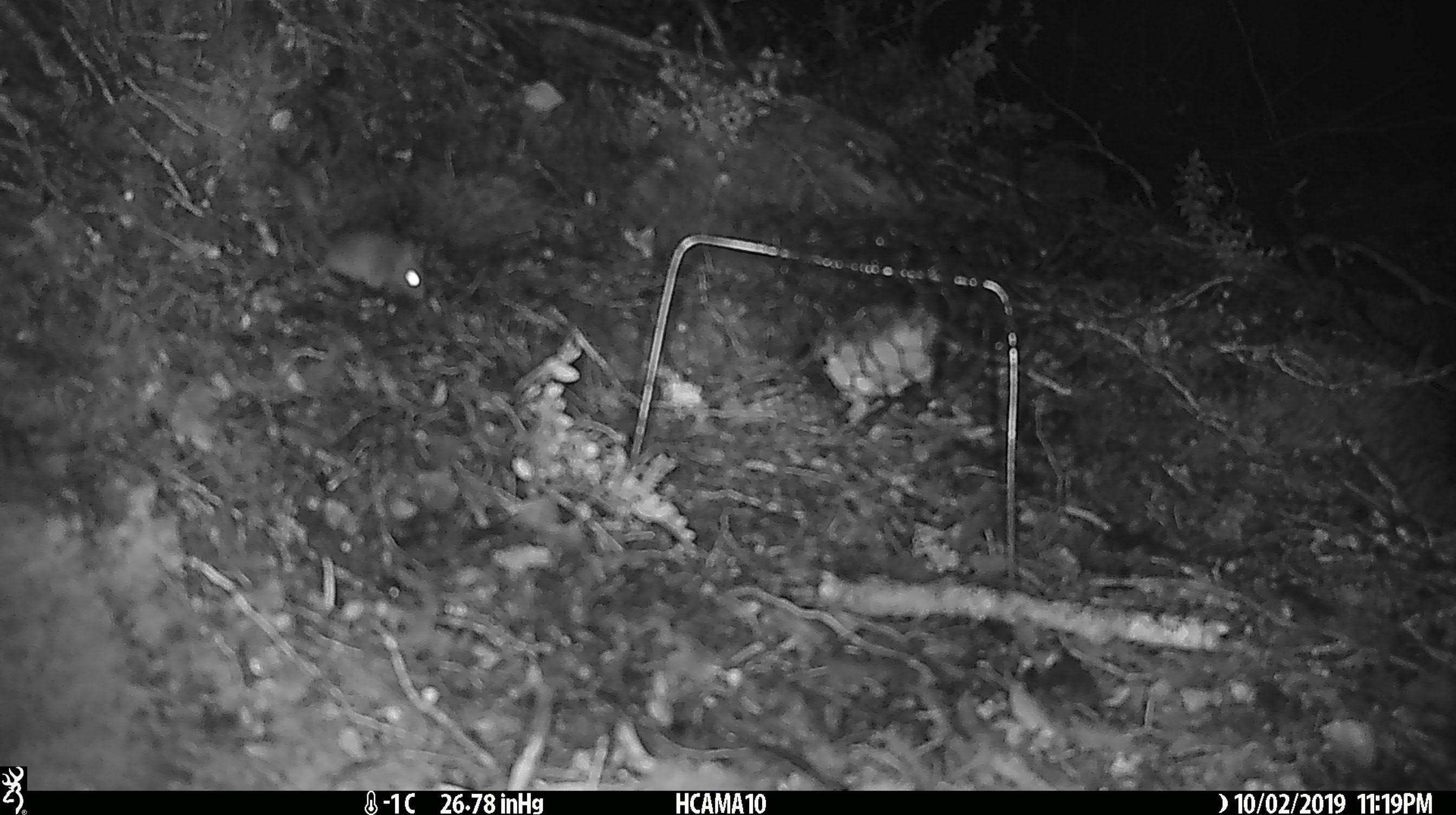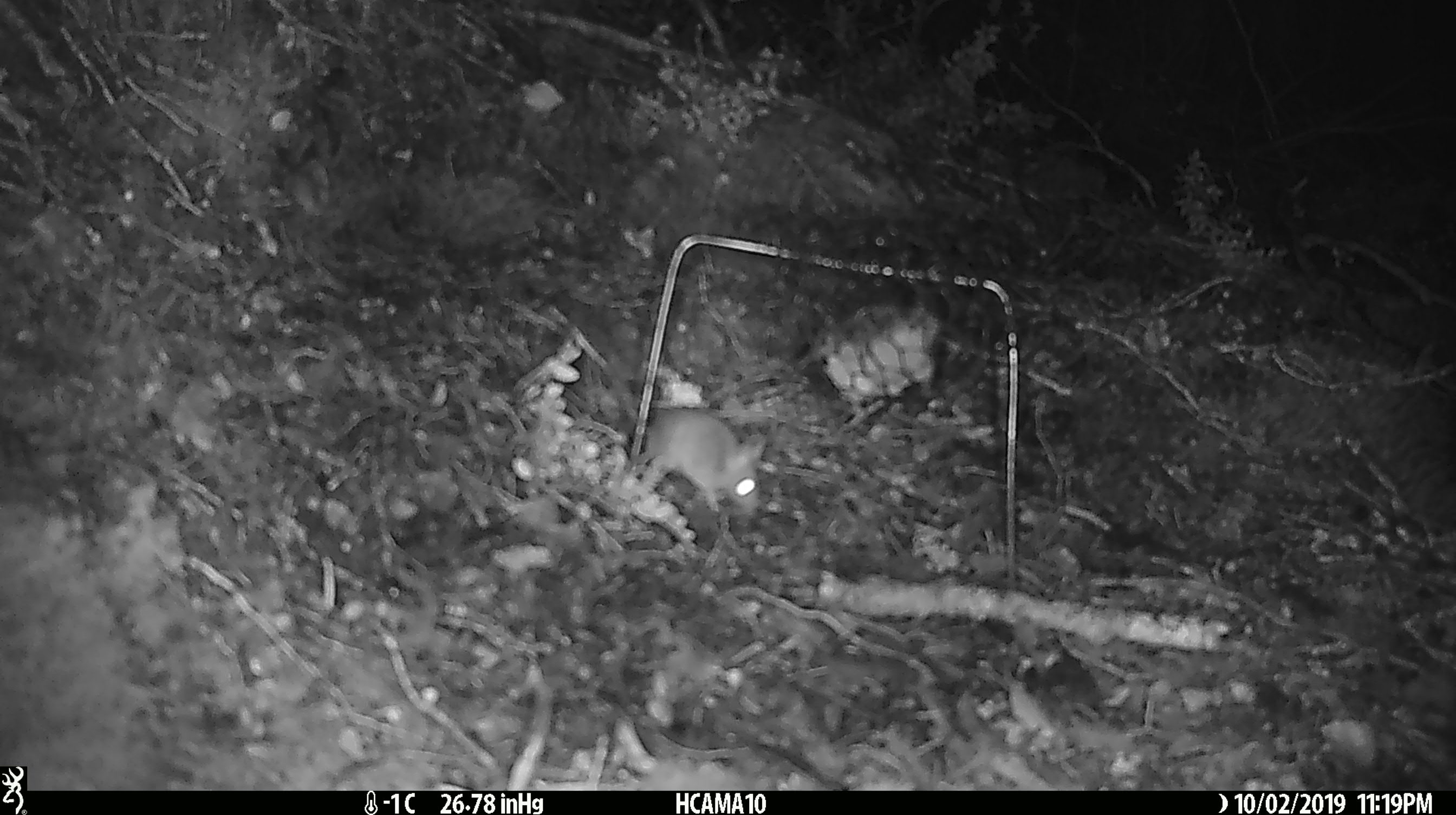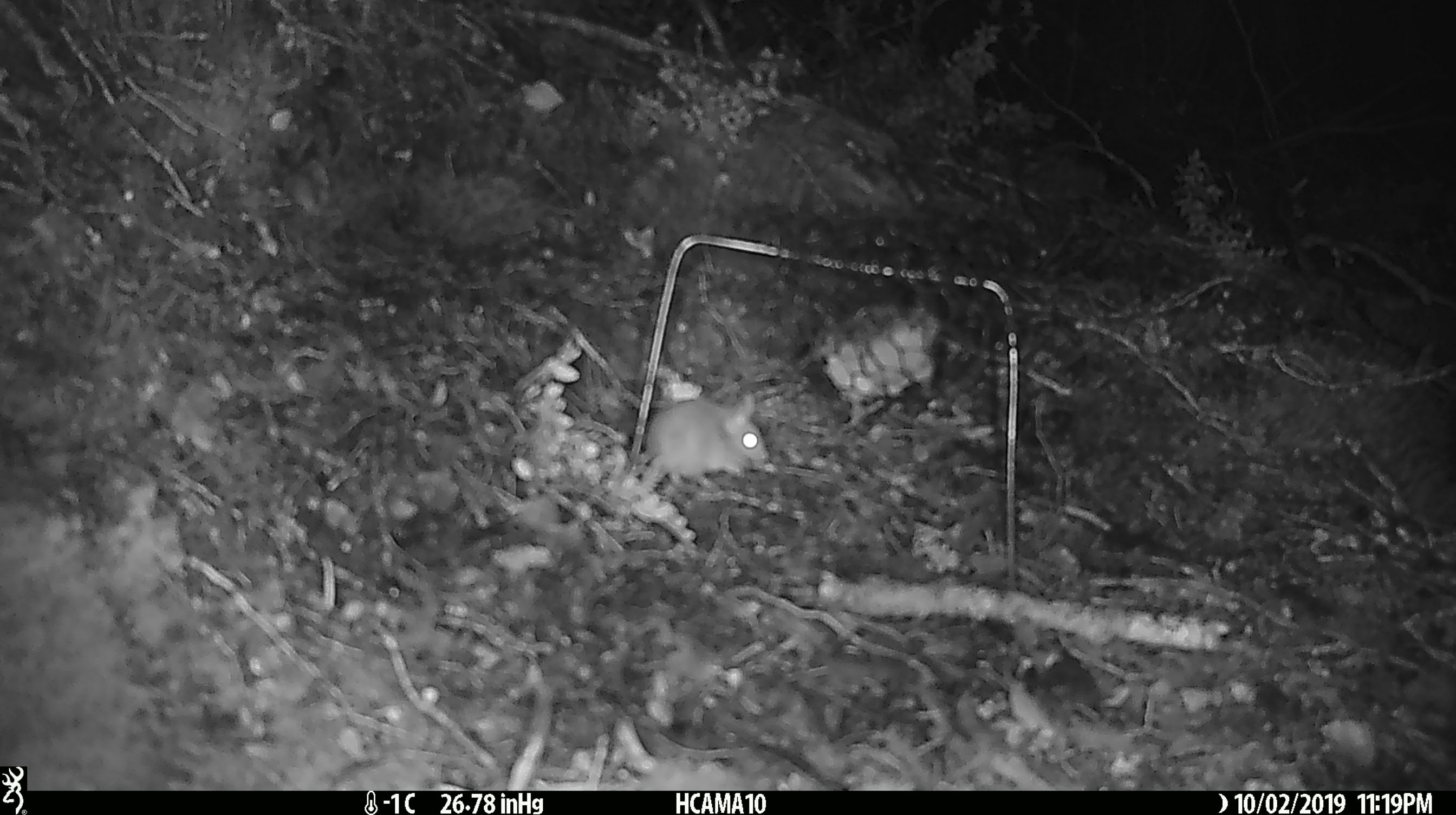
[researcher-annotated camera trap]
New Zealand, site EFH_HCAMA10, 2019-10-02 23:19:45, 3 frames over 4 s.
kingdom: Animalia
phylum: Chordata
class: Mammalia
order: Rodentia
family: Muridae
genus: Mus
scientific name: Mus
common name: mouse